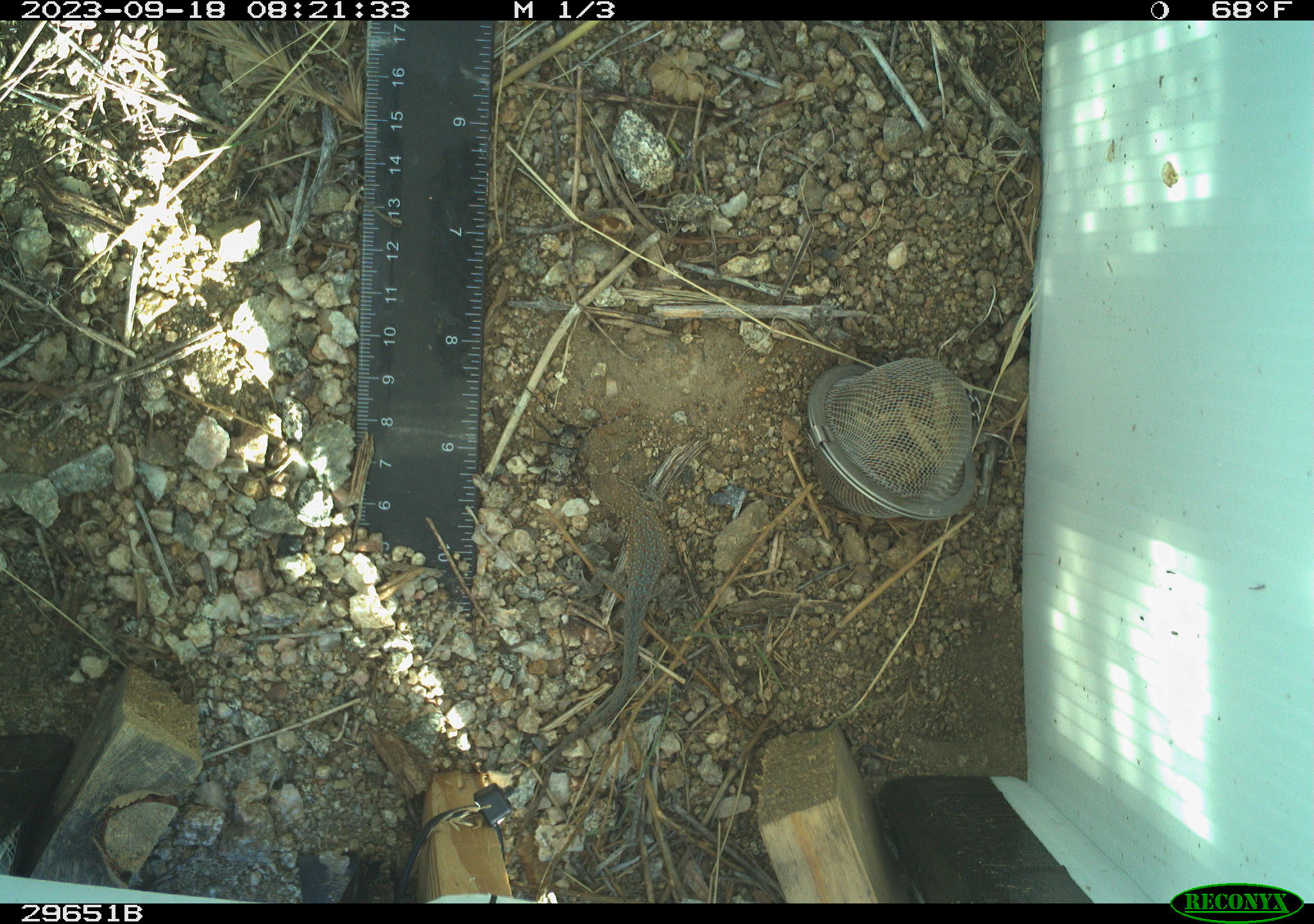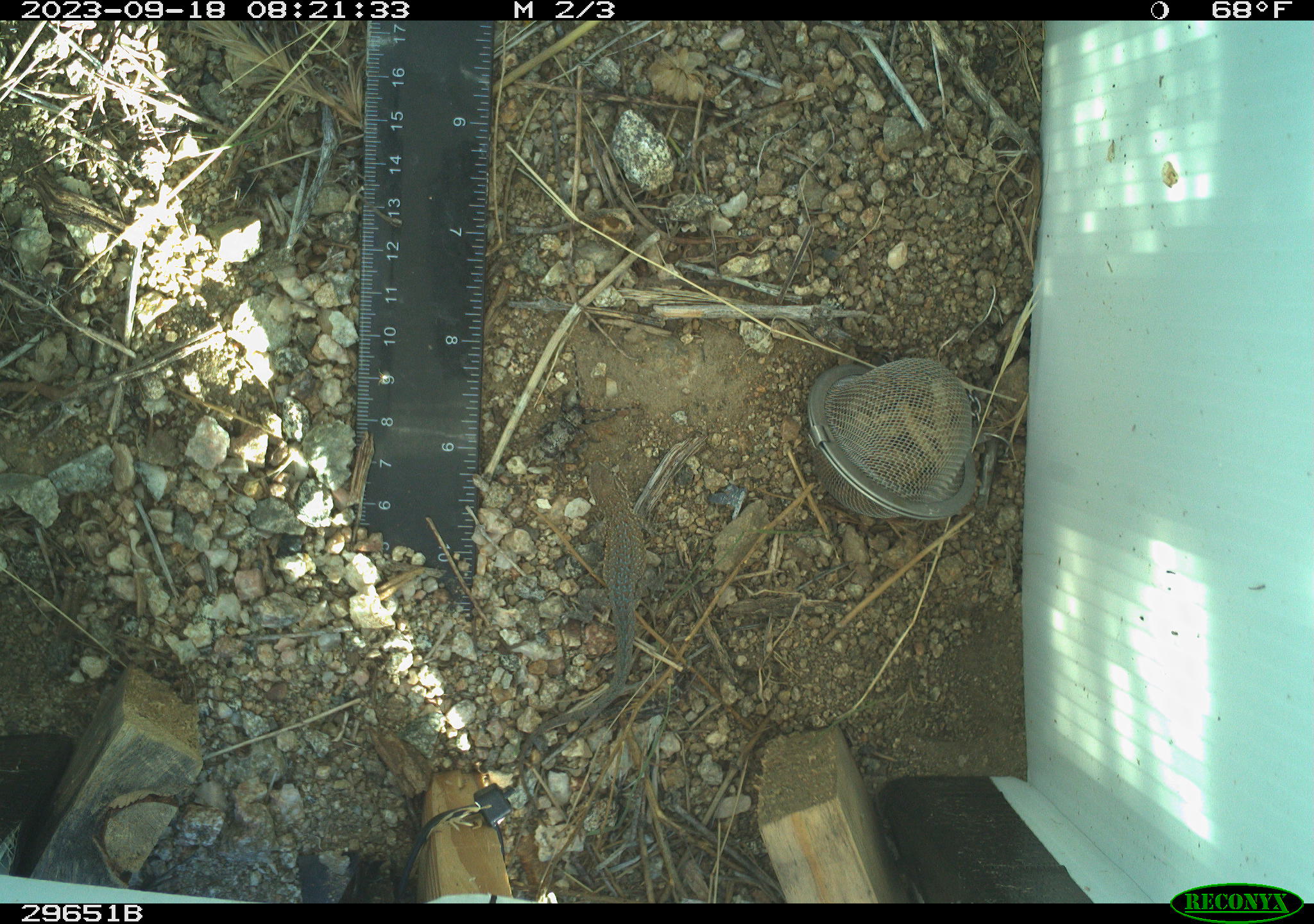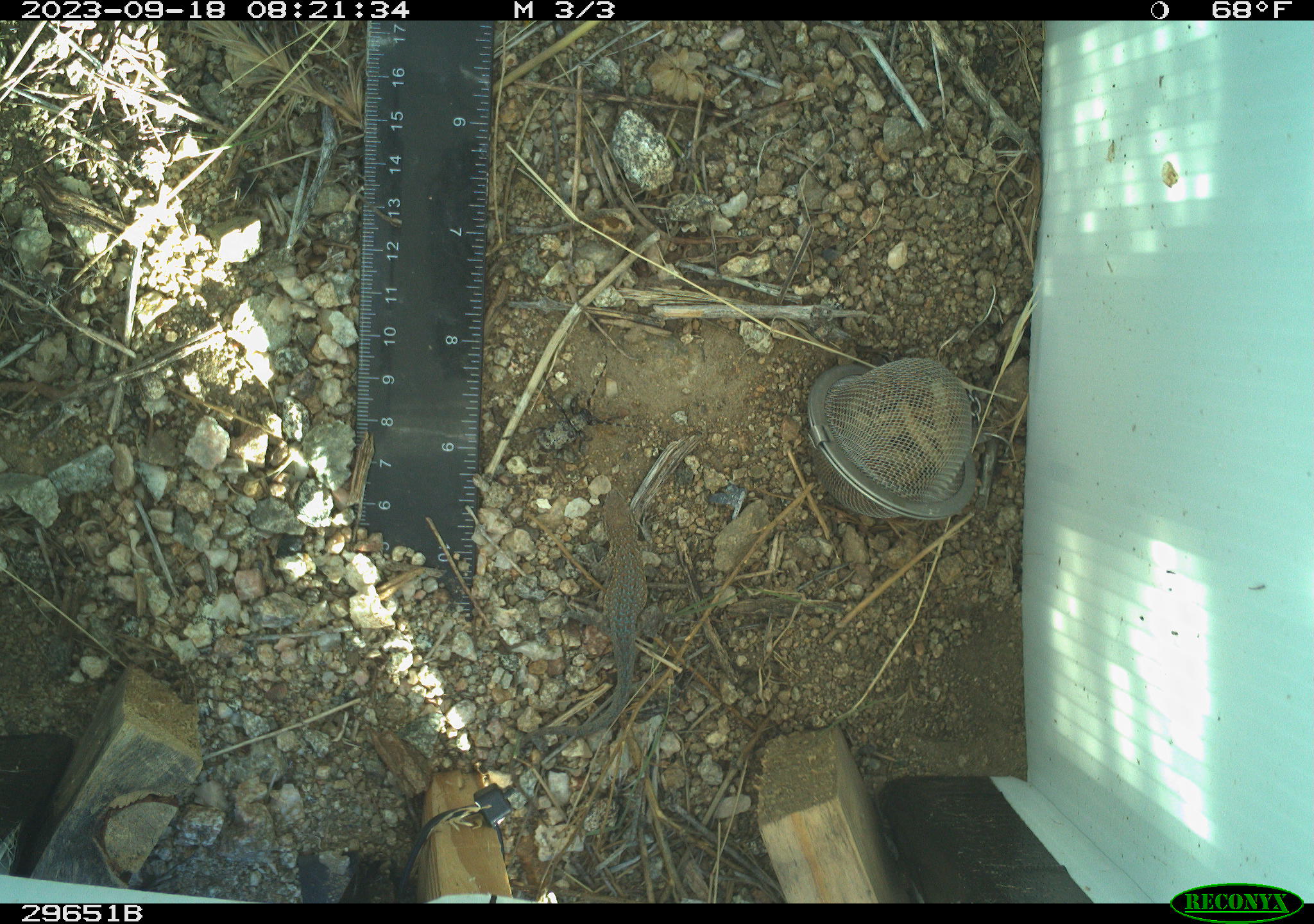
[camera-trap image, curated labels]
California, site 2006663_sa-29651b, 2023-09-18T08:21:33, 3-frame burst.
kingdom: Animalia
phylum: Chordata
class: Reptilia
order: Squamata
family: Phrynosomatidae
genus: Uta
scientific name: Uta stansburiana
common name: common side-blotched lizard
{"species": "common side-blotched lizard (Uta stansburiana)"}